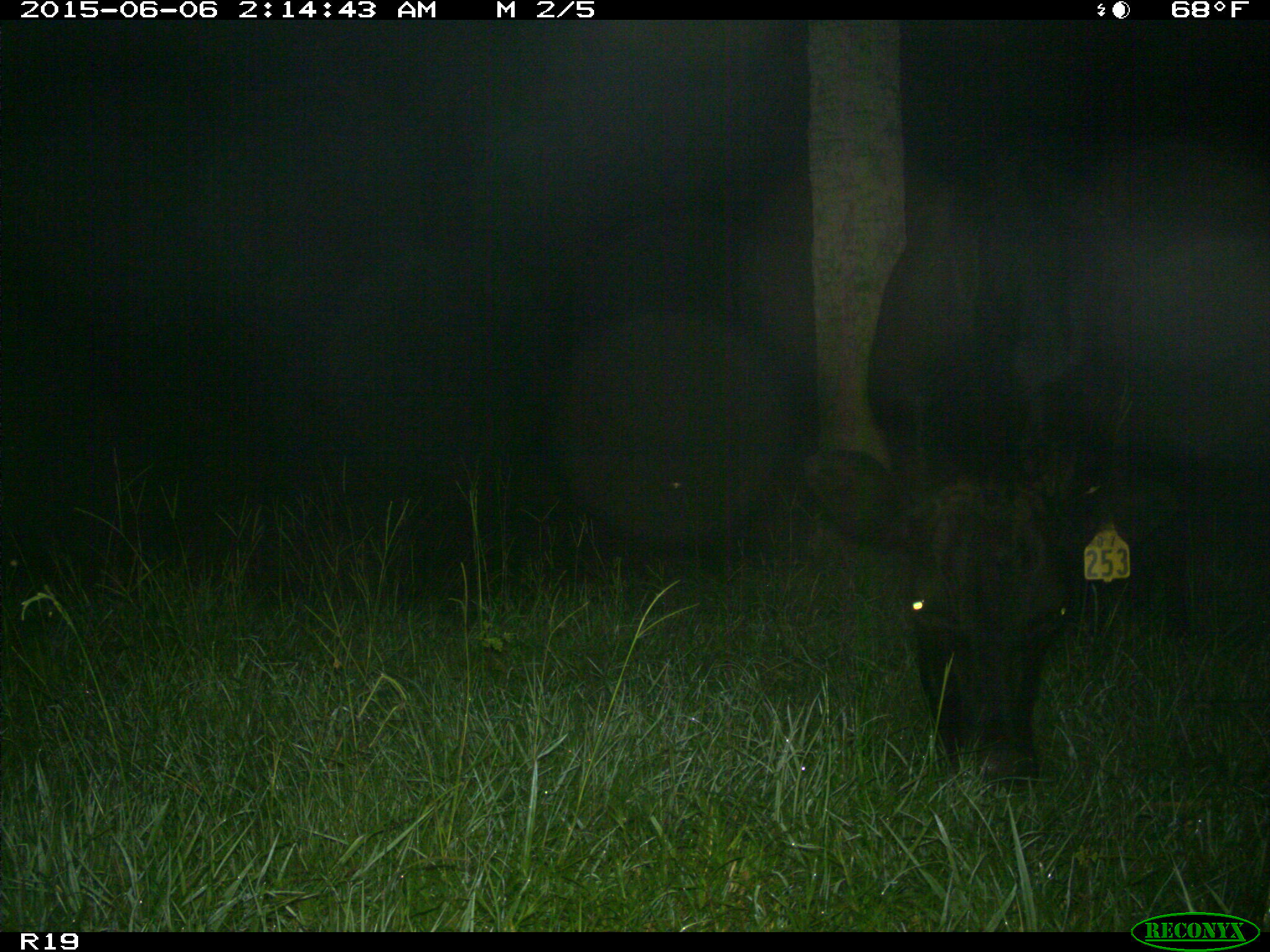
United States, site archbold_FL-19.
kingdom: Animalia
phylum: Chordata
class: Mammalia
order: Artiodactyla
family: Bovidae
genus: Bos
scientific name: Bos taurus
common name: domestic cow